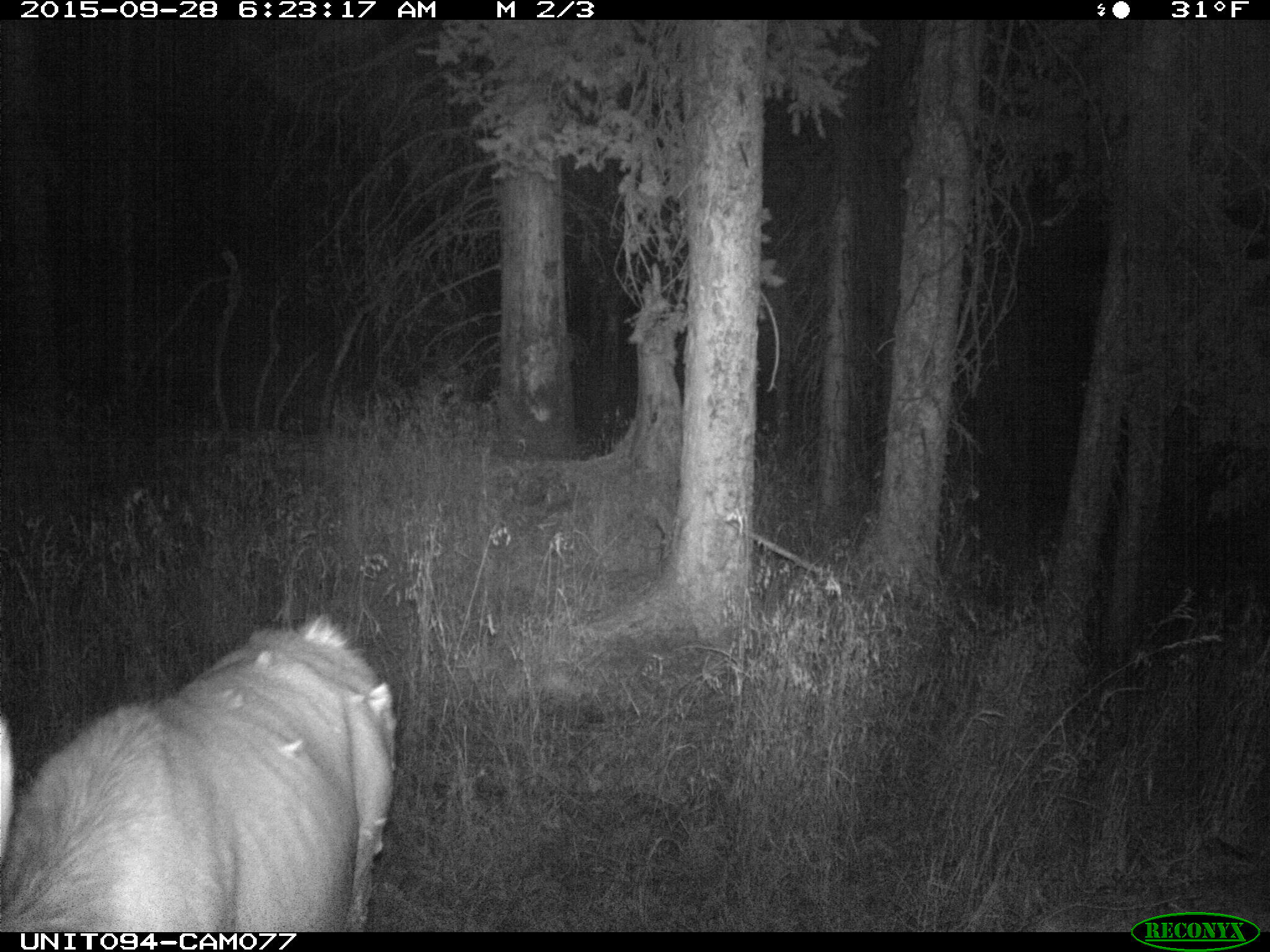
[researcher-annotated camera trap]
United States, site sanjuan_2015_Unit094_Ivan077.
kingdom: Animalia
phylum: Chordata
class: Mammalia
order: Artiodactyla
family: Cervidae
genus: Cervus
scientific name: Cervus elaphus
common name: red deer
Cervus elaphus (red deer).